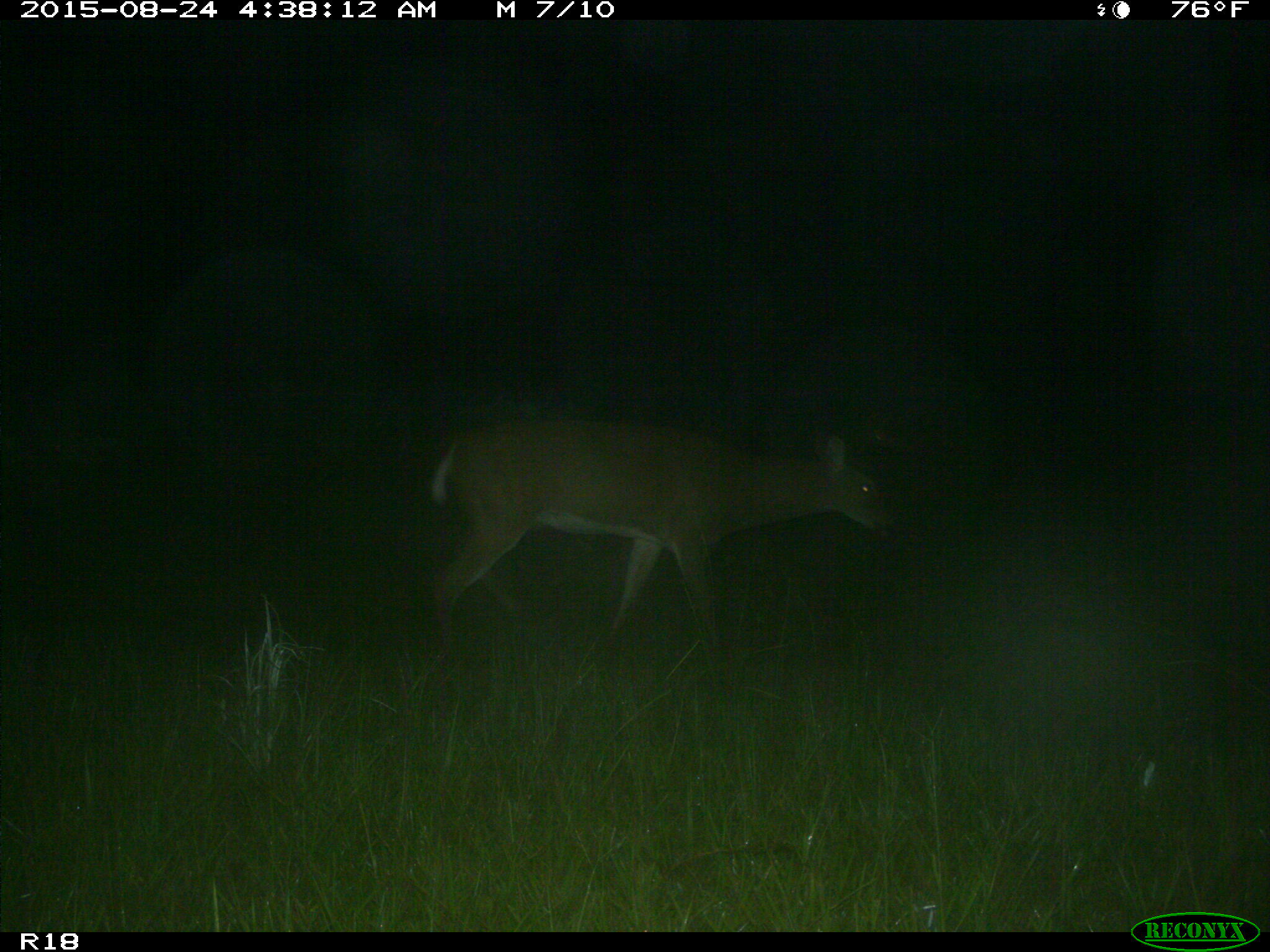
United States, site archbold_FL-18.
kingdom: Animalia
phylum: Chordata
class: Mammalia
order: Artiodactyla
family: Cervidae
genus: Odocoileus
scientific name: Odocoileus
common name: deer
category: unidentified deer